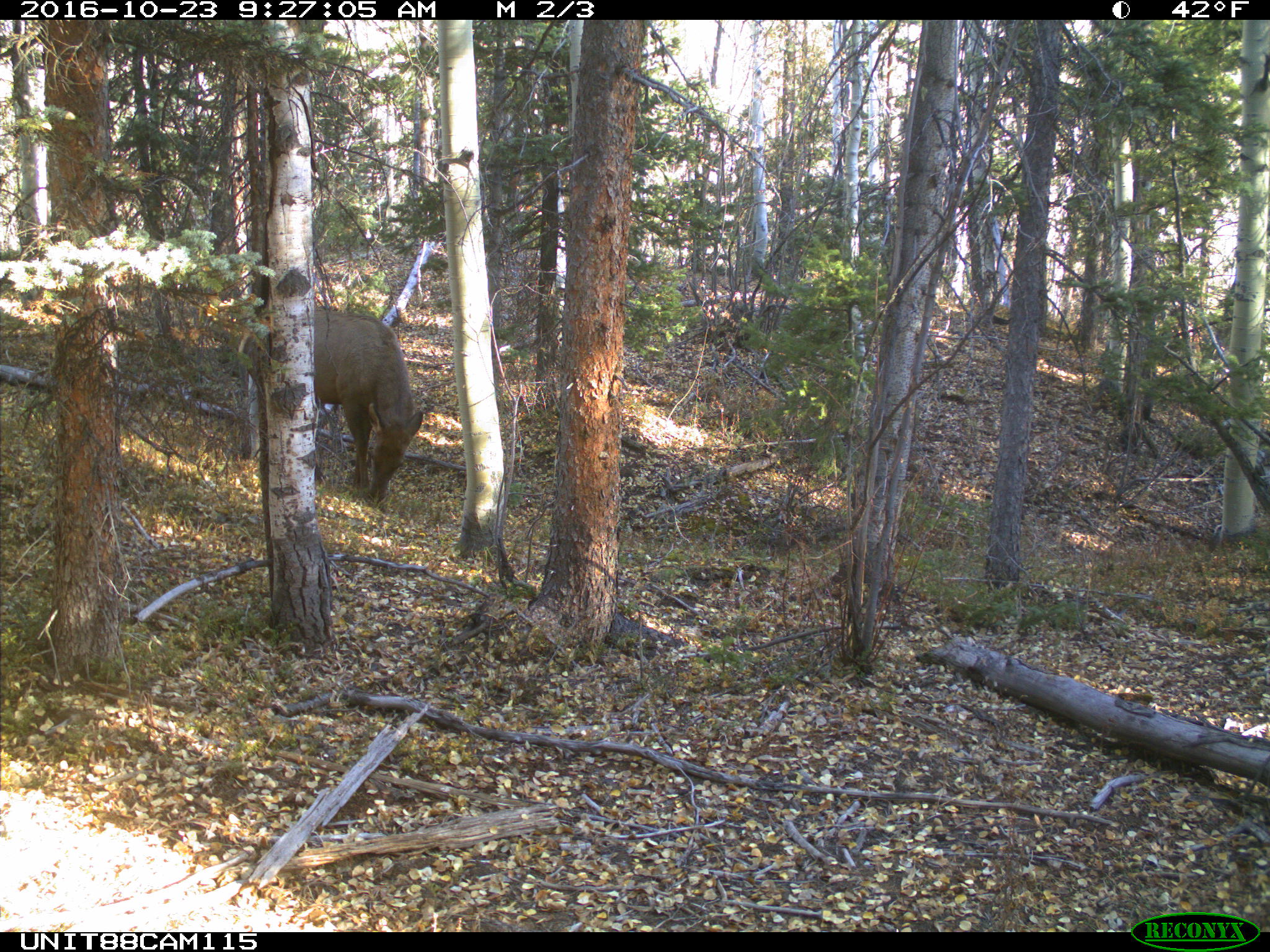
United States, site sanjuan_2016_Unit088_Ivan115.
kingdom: Animalia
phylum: Chordata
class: Mammalia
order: Artiodactyla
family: Cervidae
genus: Cervus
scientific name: Cervus elaphus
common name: red deer